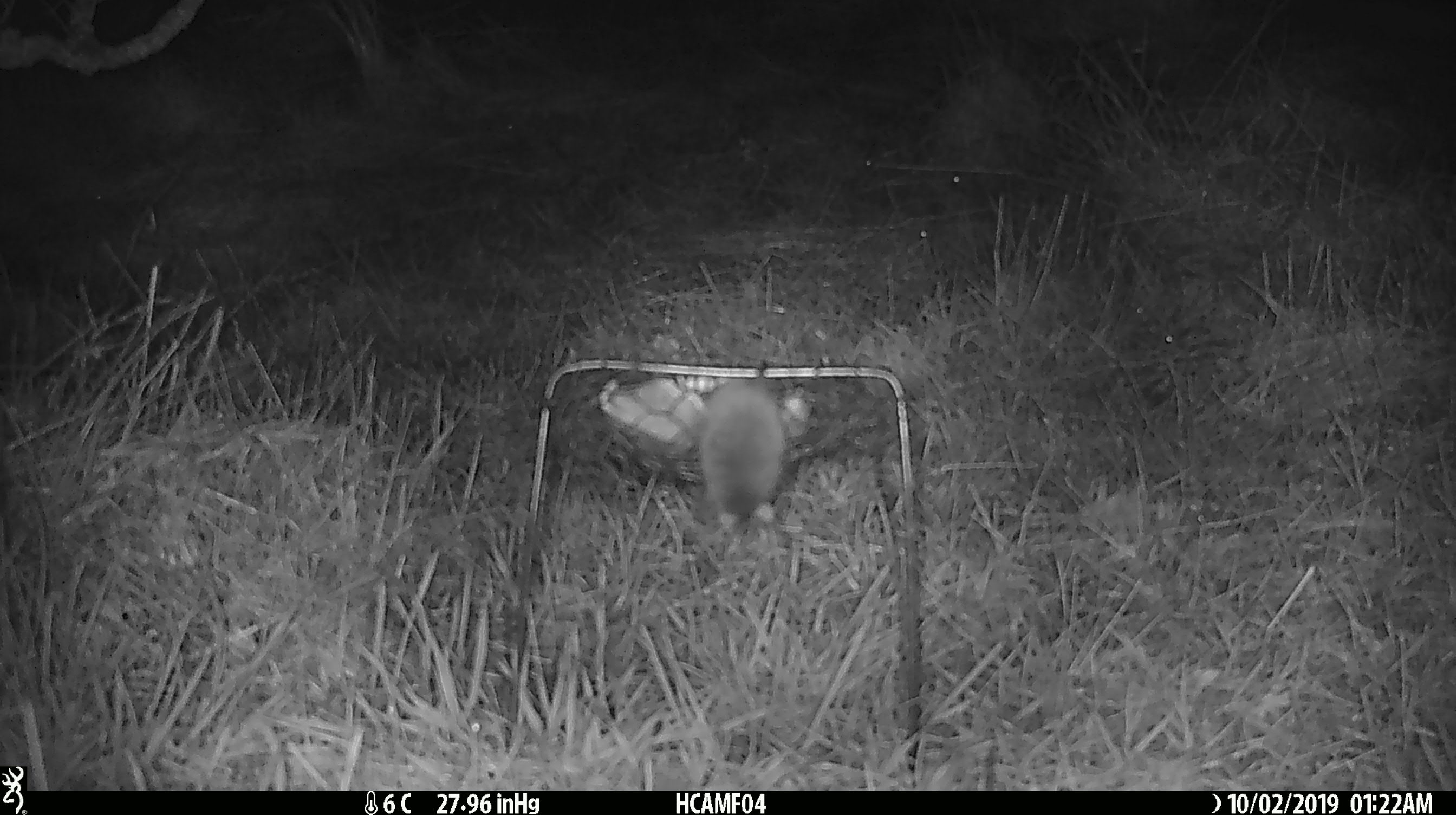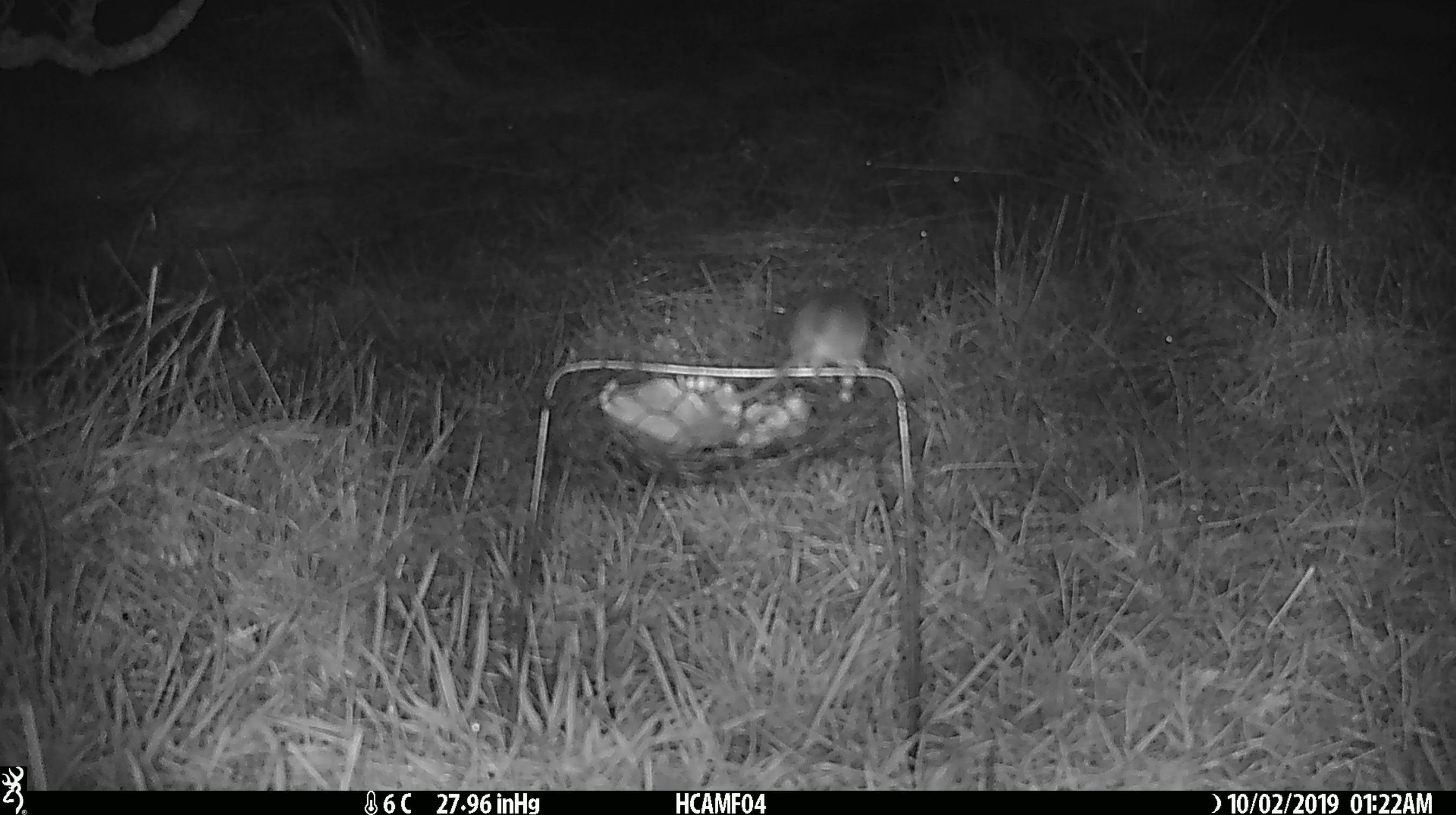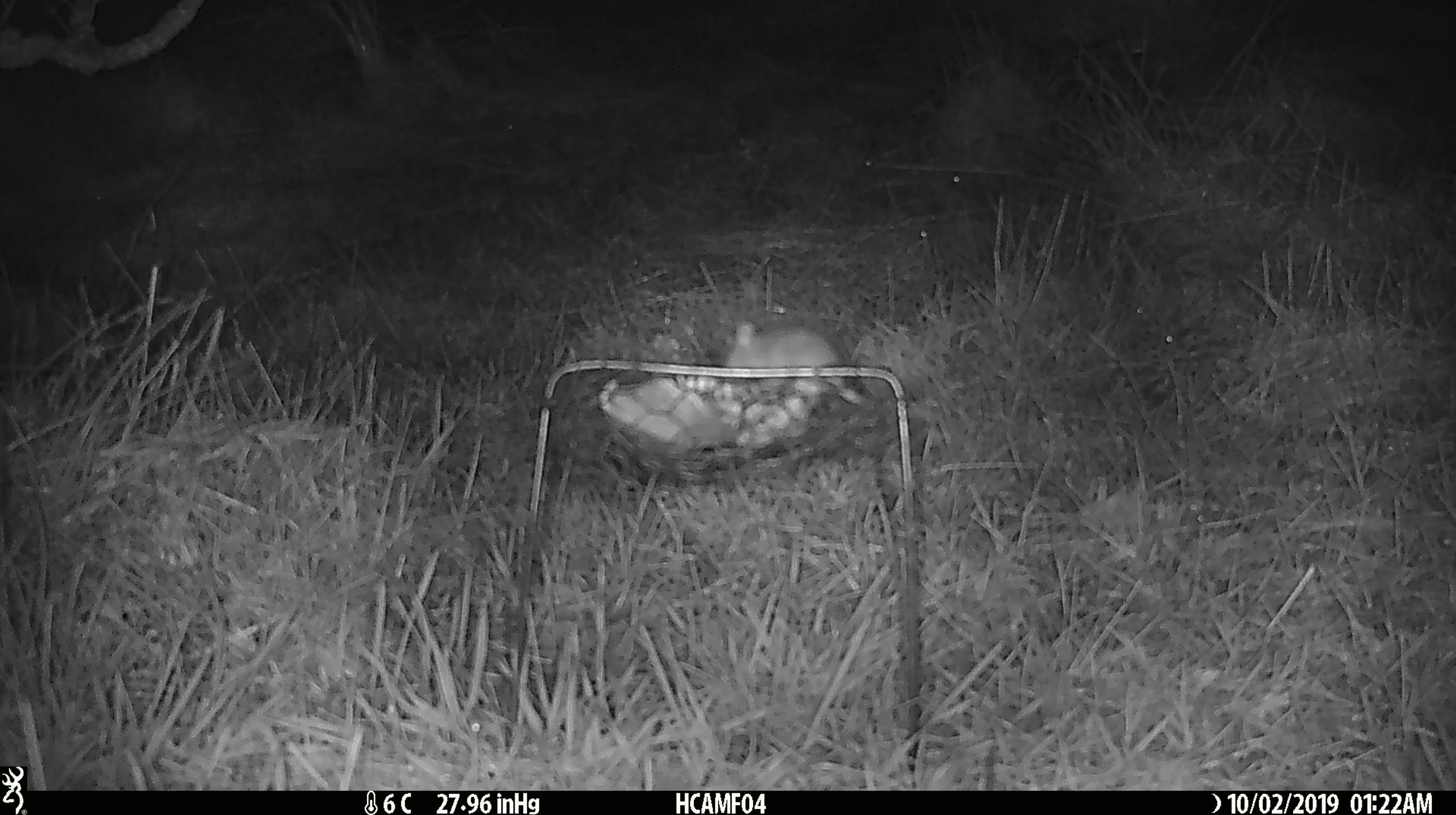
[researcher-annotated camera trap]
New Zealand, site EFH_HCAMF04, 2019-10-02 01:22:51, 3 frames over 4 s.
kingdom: Animalia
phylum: Chordata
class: Mammalia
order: Rodentia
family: Muridae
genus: Mus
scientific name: Mus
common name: mouse